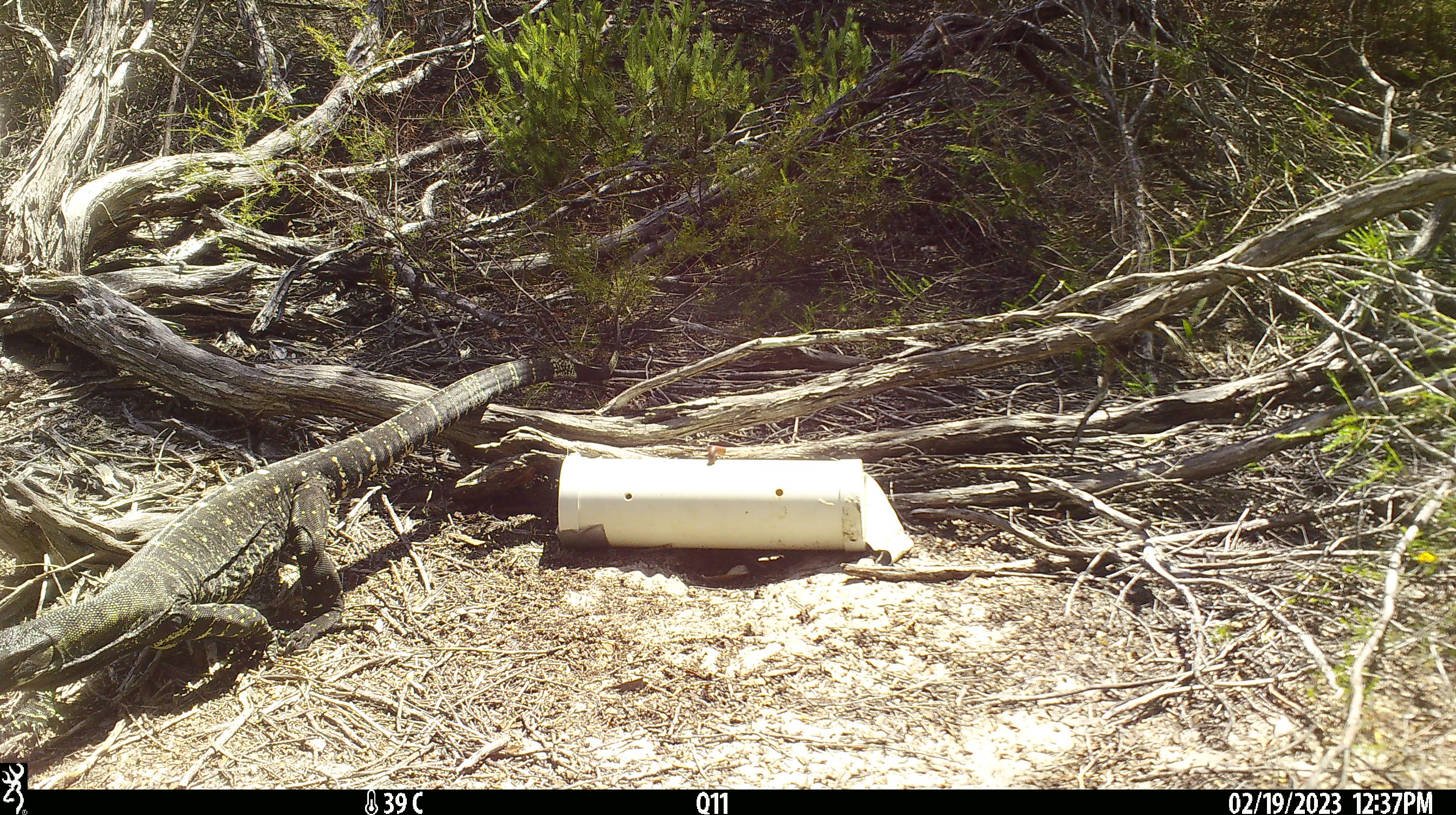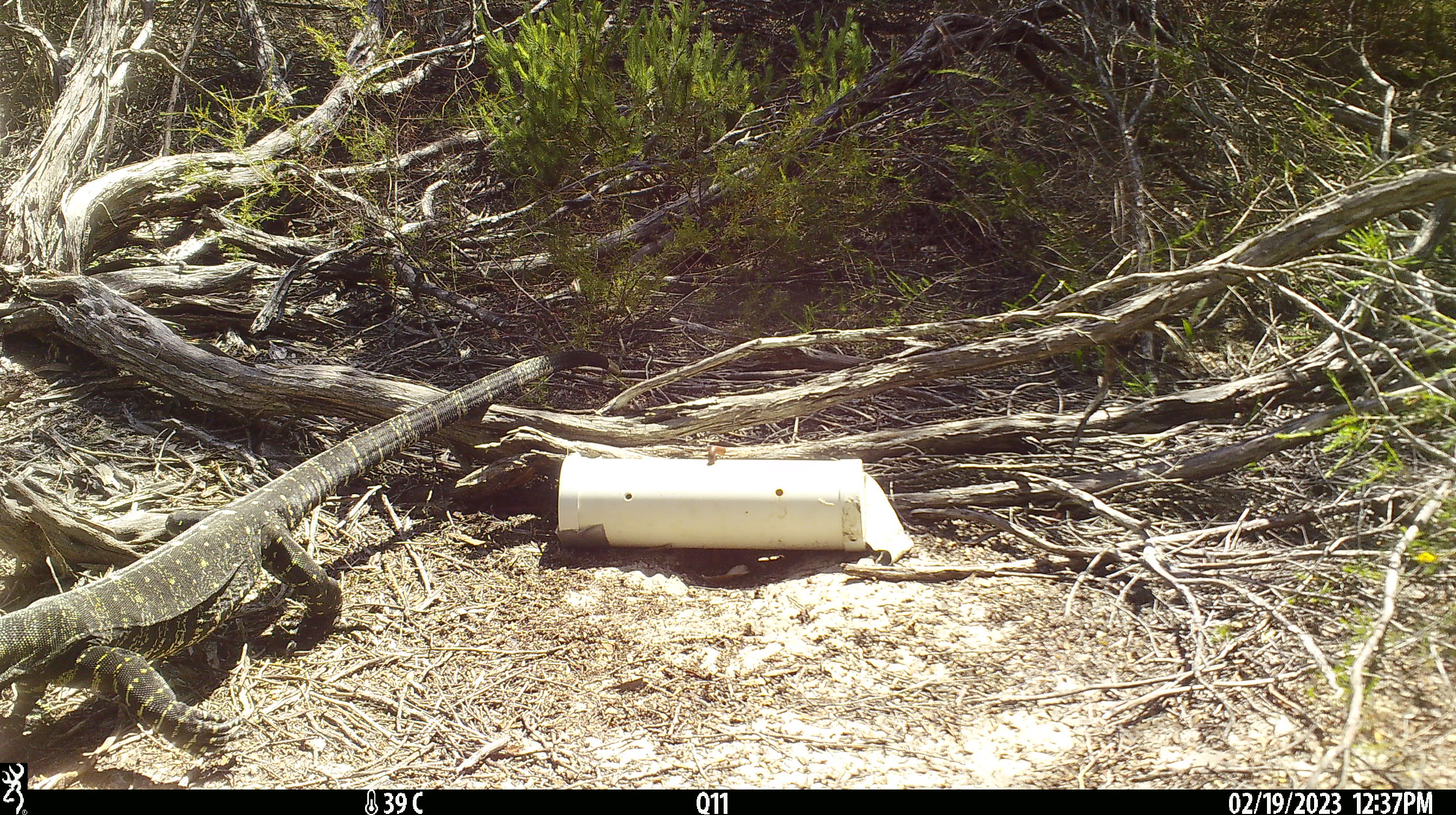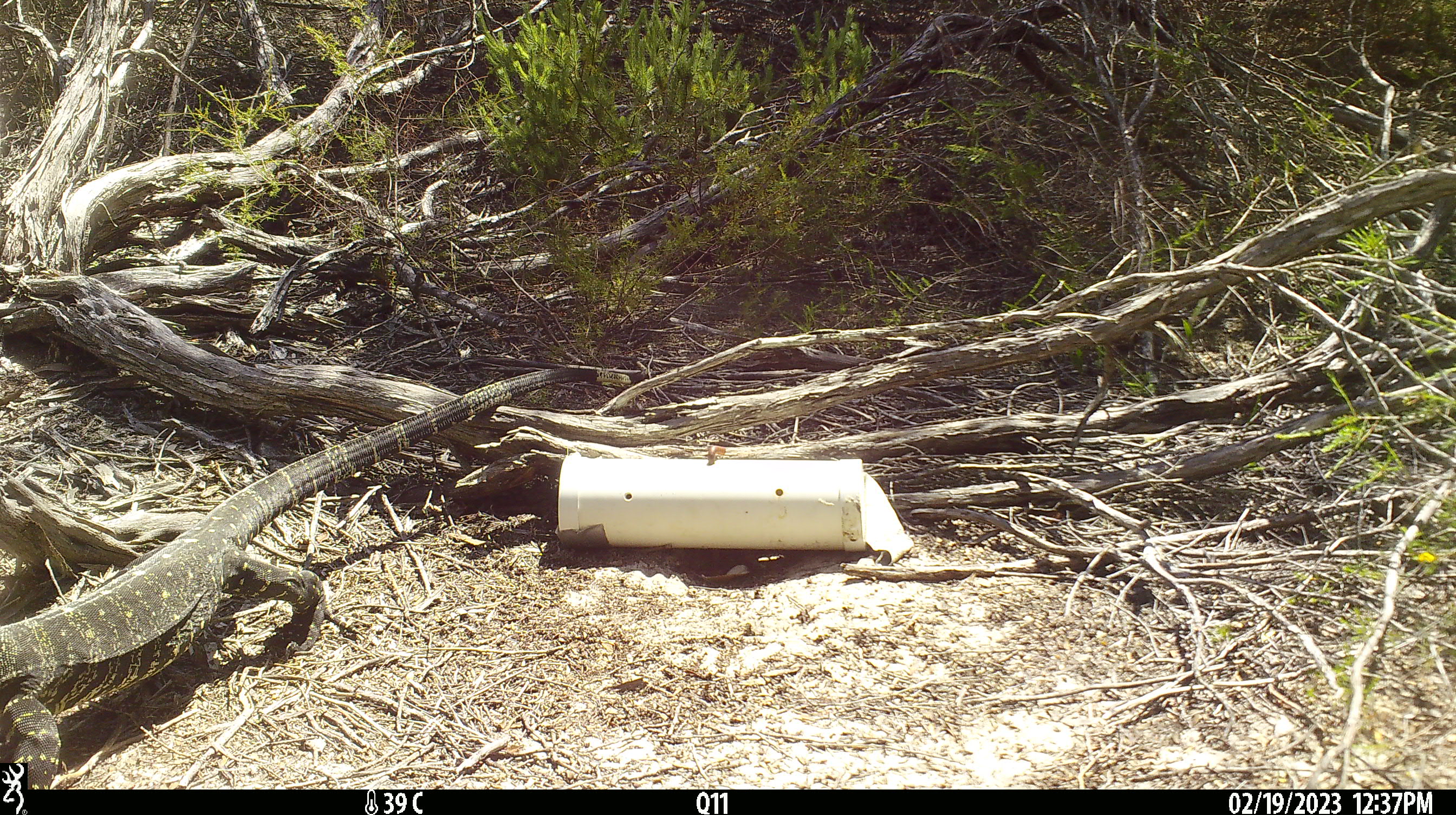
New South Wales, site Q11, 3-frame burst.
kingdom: Animalia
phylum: Chordata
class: Reptilia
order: Squamata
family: Varanidae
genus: Varanus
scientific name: Varanus varius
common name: lace monitor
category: goanna